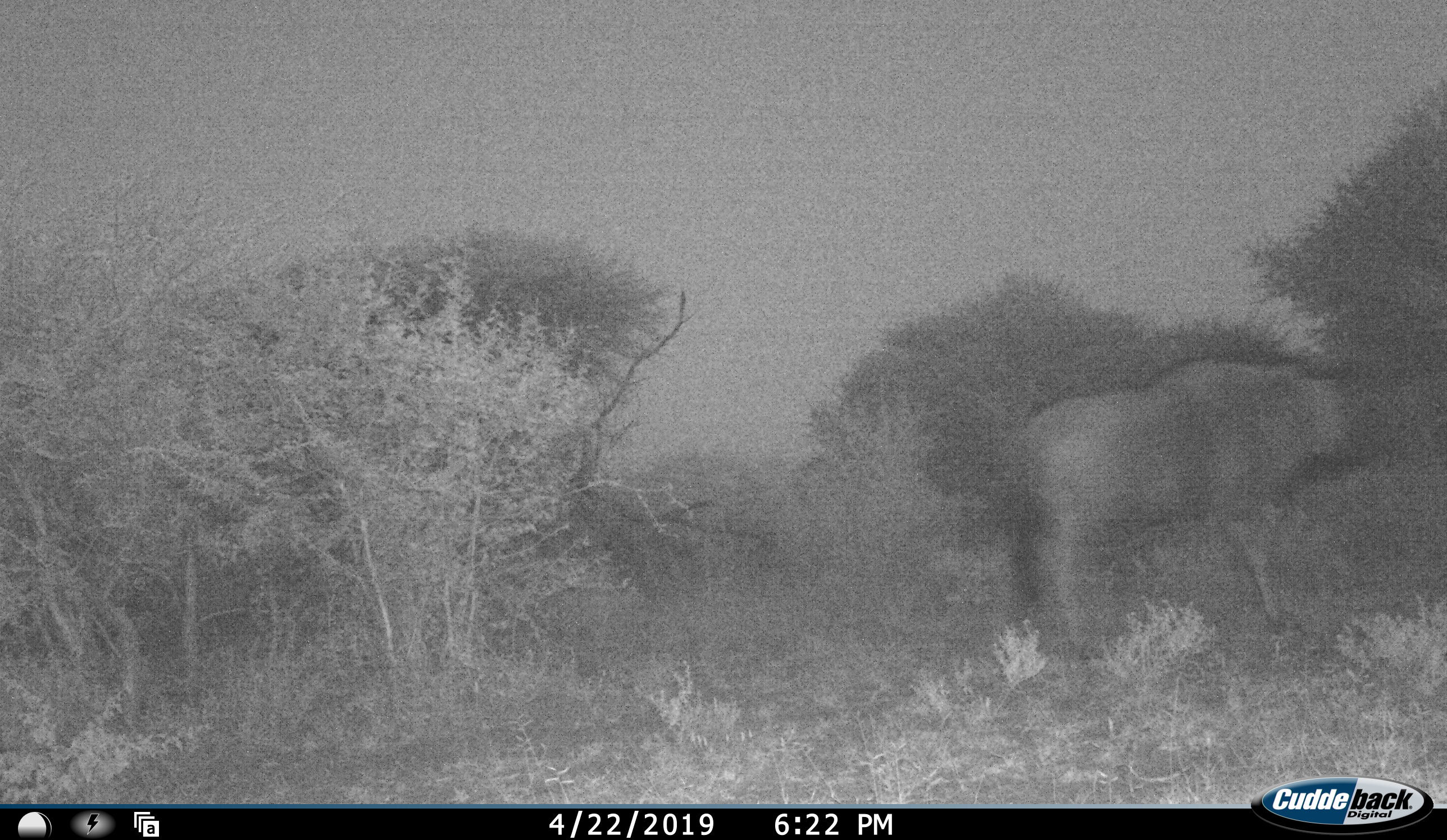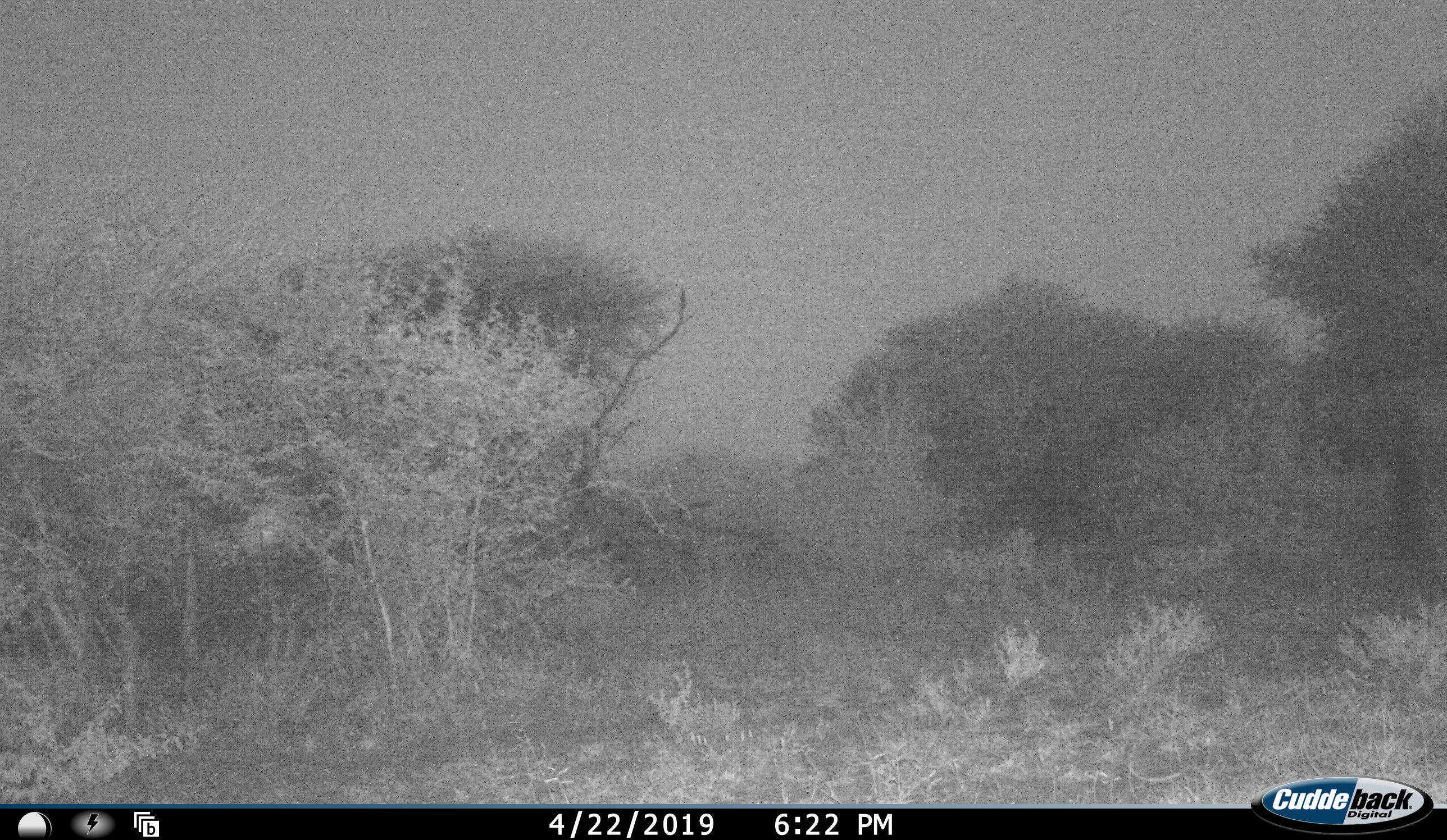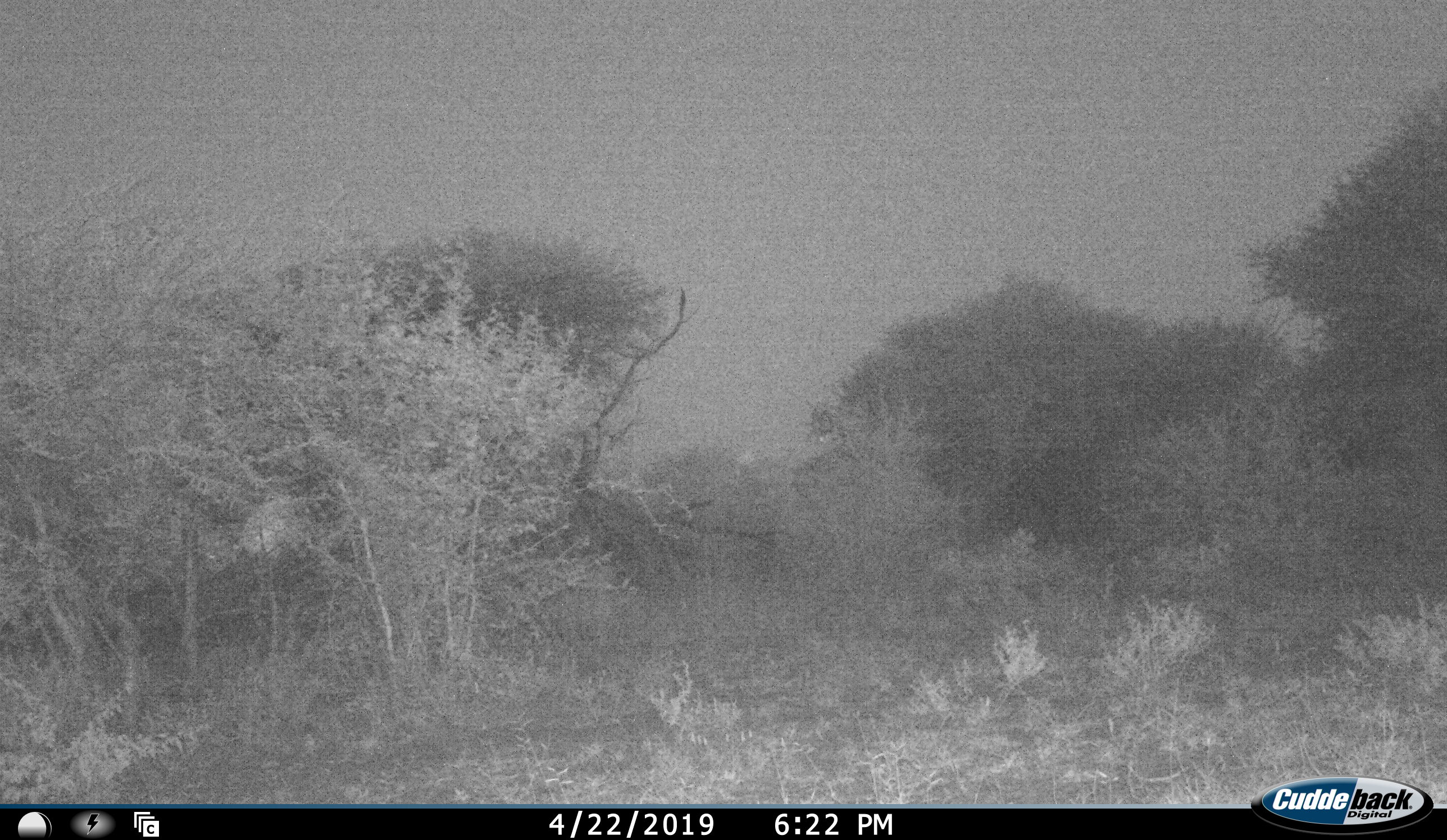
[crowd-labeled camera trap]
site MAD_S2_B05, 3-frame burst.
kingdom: Animalia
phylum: Chordata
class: Mammalia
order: Artiodactyla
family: Bovidae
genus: Connochaetes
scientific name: Connochaetes taurinus taurinus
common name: blue wildebeest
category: wildebeestblue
Wildebeestblue (blue wildebeest) (Connochaetes taurinus taurinus), count 1. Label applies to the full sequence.